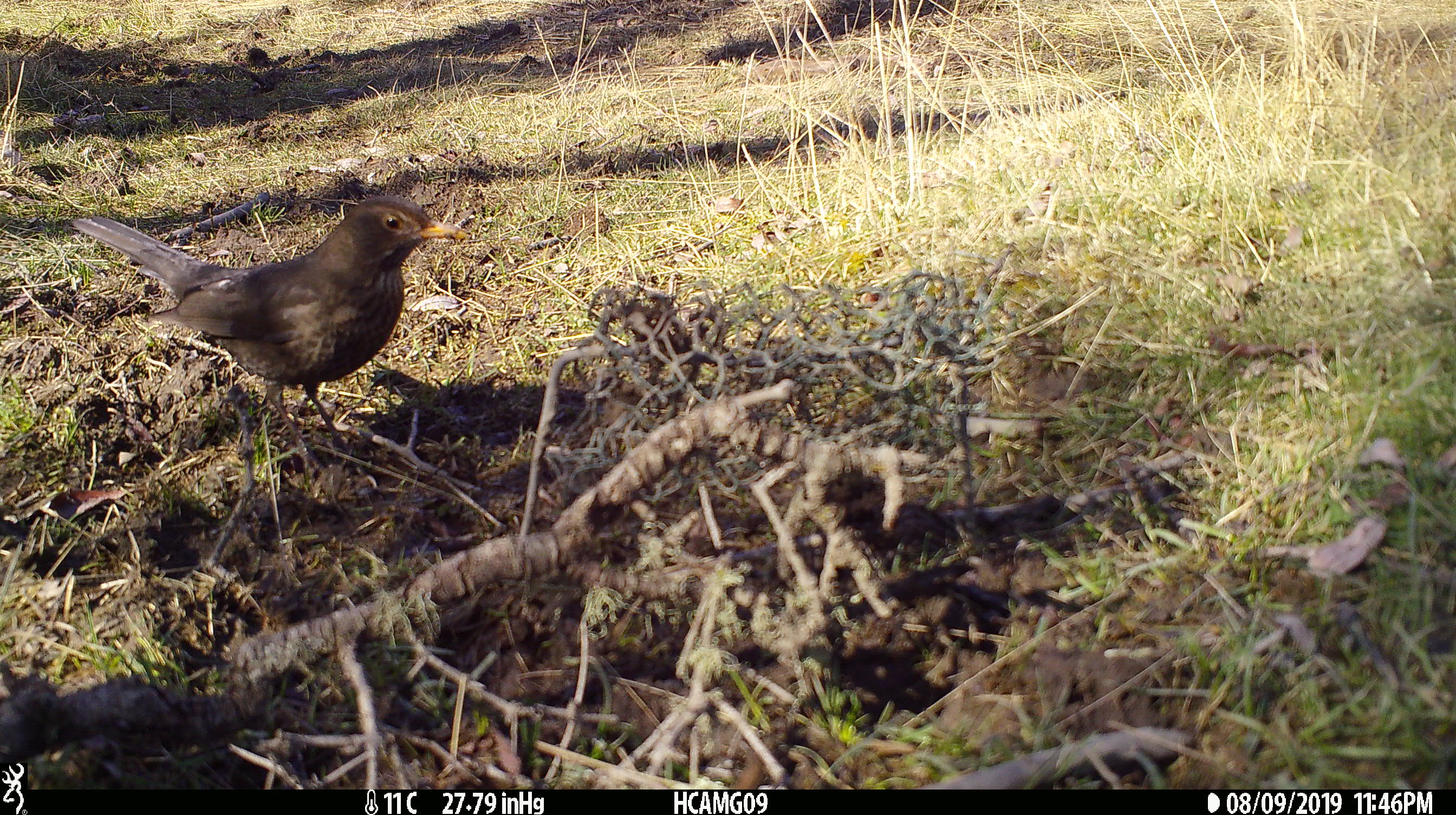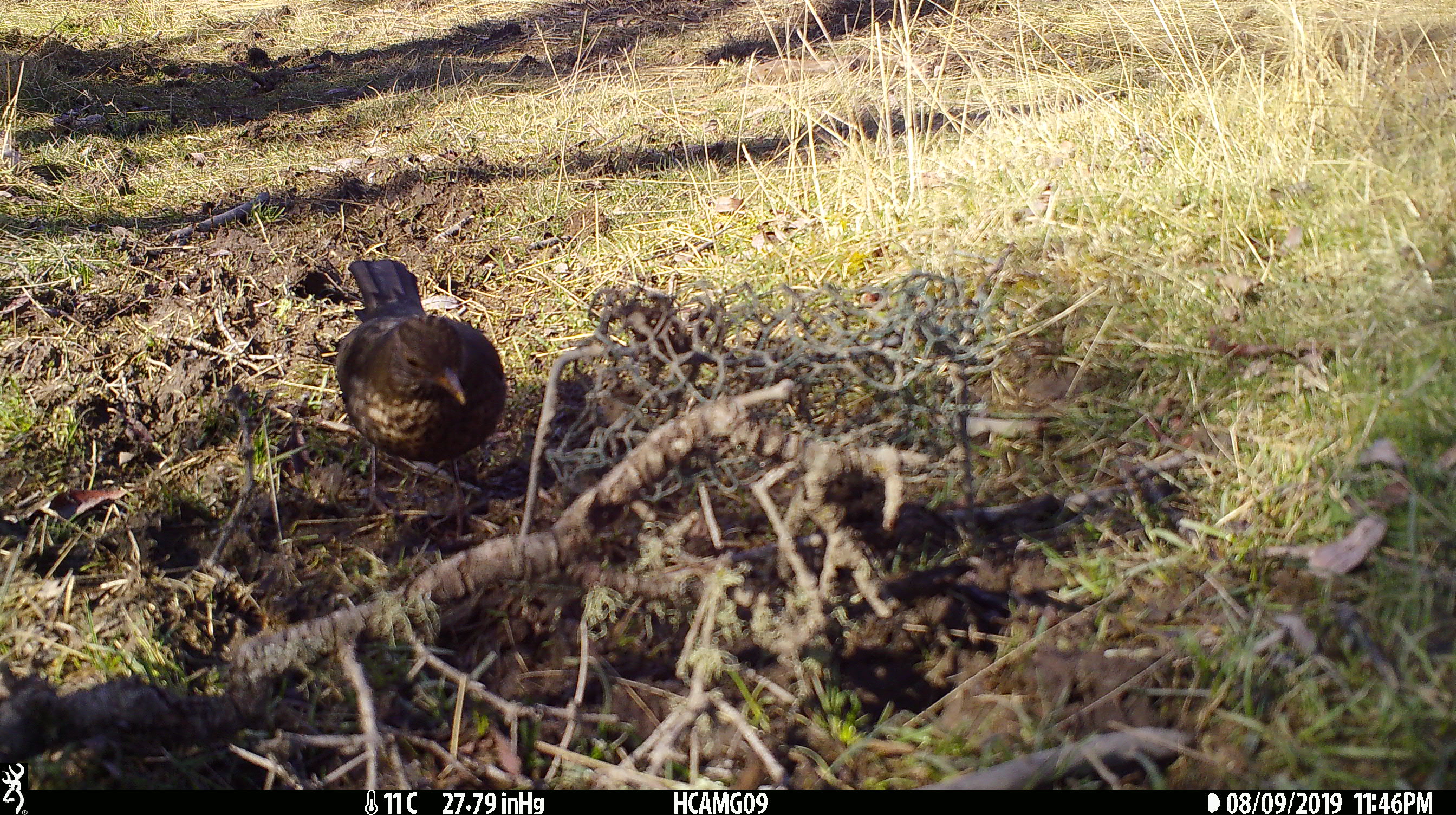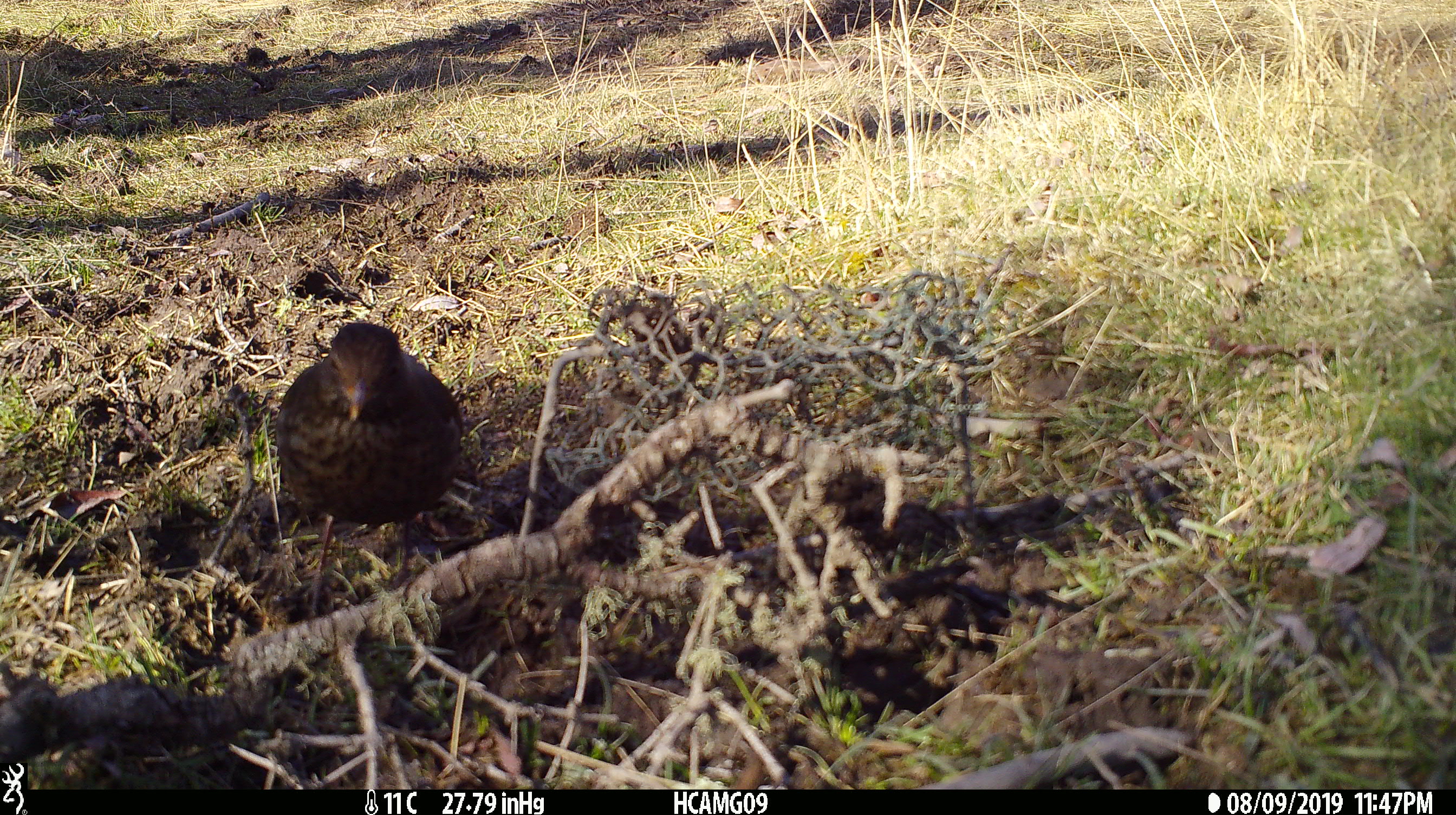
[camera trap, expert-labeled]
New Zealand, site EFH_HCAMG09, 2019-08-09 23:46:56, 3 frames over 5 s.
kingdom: Animalia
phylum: Chordata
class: Aves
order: Passeriformes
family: Turdidae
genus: Turdus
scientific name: Turdus merula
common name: eurasian blackbird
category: blackbird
Blackbird (eurasian blackbird) (Turdus merula).